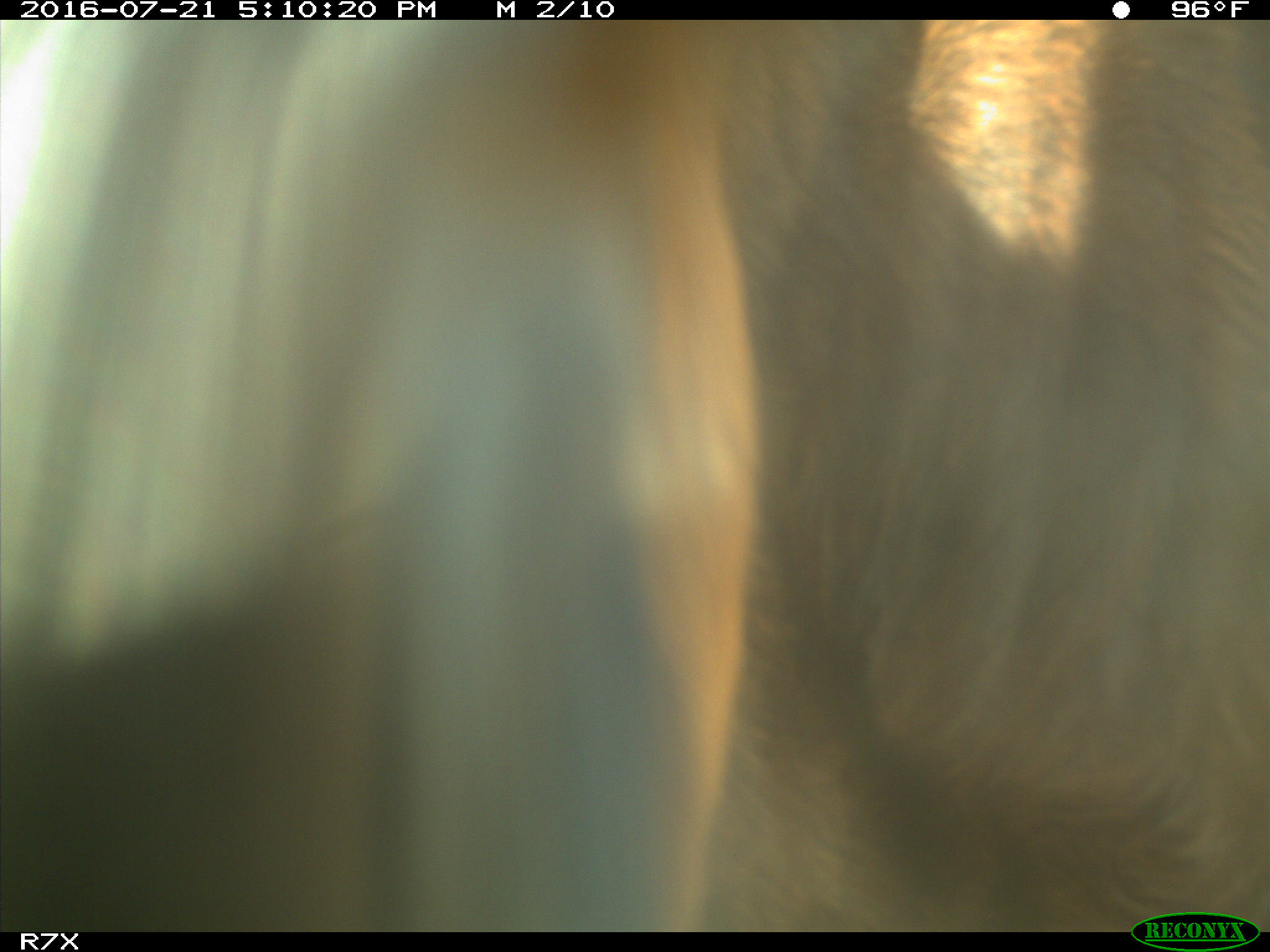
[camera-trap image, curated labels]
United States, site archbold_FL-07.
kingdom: Animalia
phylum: Chordata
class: Mammalia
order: Artiodactyla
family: Bovidae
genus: Bos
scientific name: Bos taurus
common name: domestic cow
Bos taurus (domestic cow).